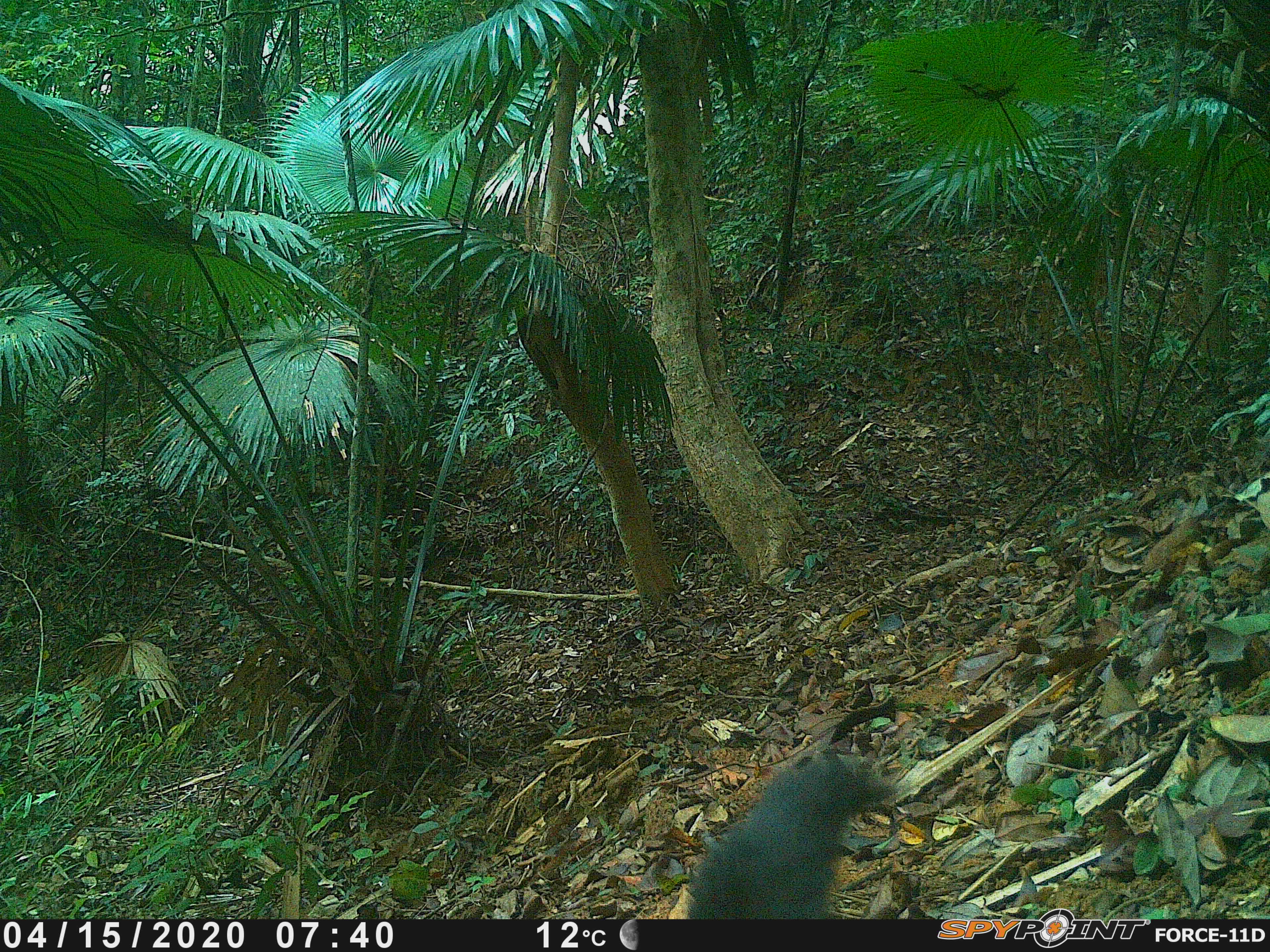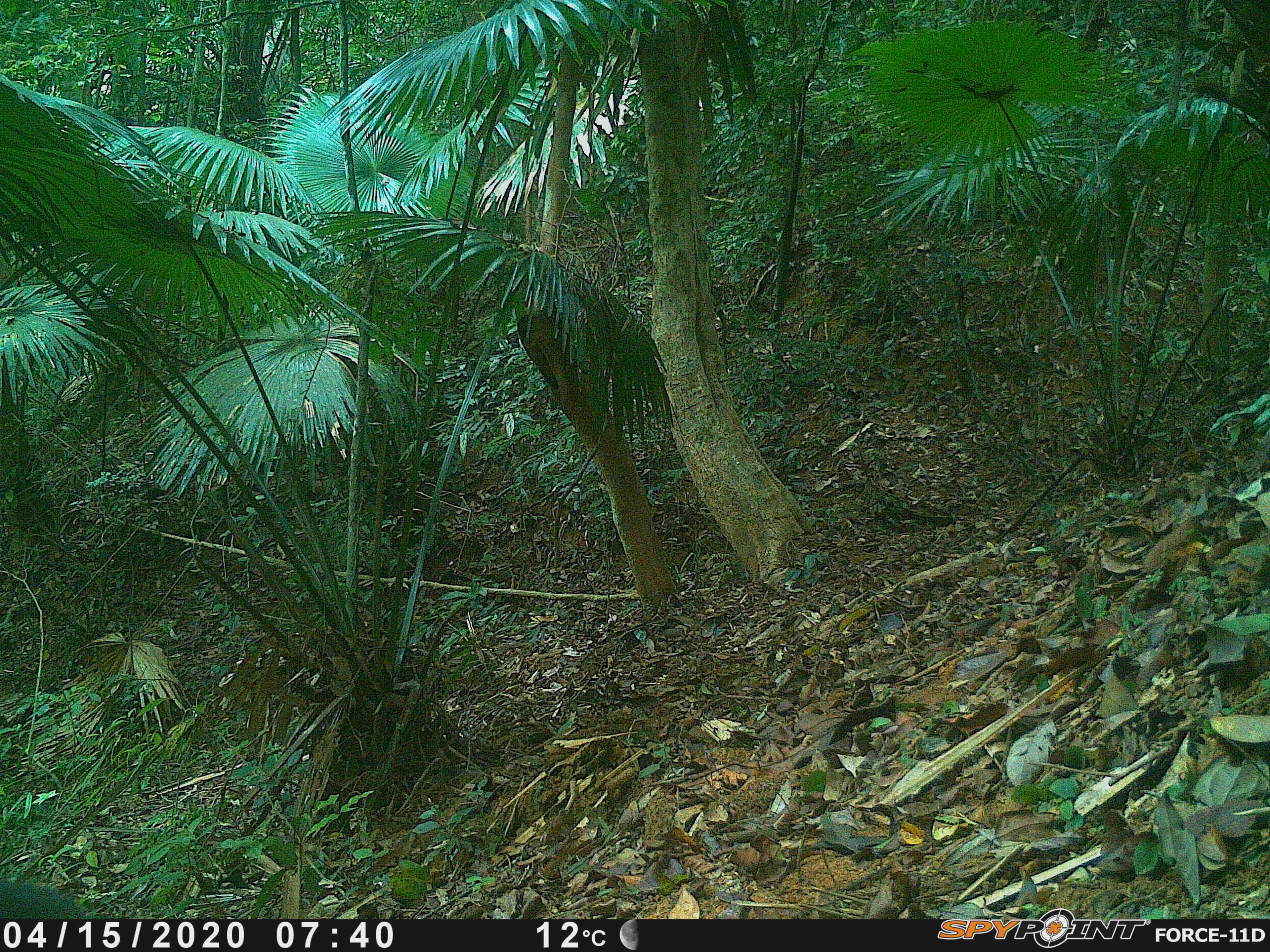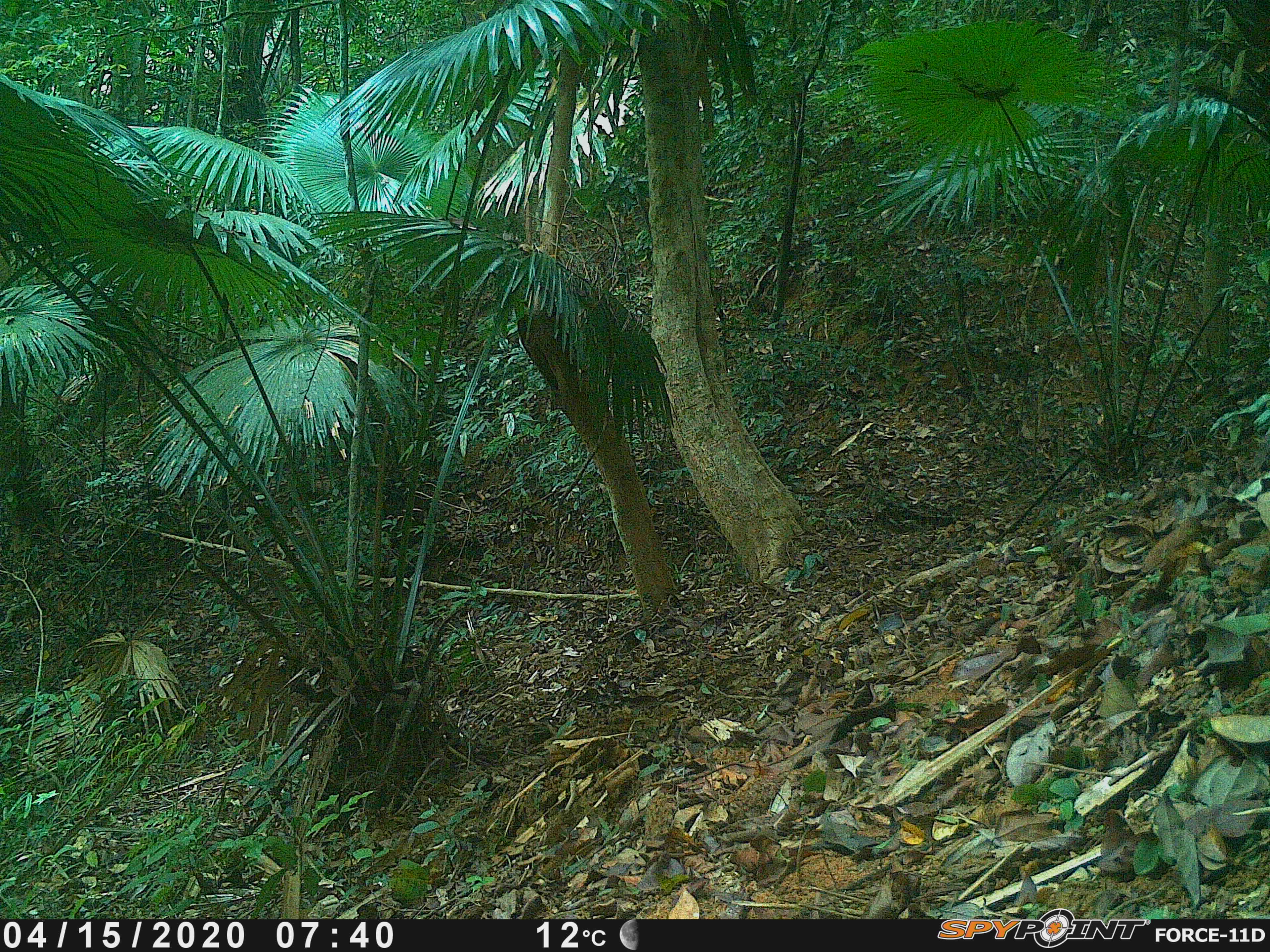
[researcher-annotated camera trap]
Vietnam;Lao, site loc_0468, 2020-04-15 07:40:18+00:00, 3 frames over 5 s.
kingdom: Animalia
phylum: Chordata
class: Mammalia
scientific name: Mammalia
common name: mammal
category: unidentified small mammal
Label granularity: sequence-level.